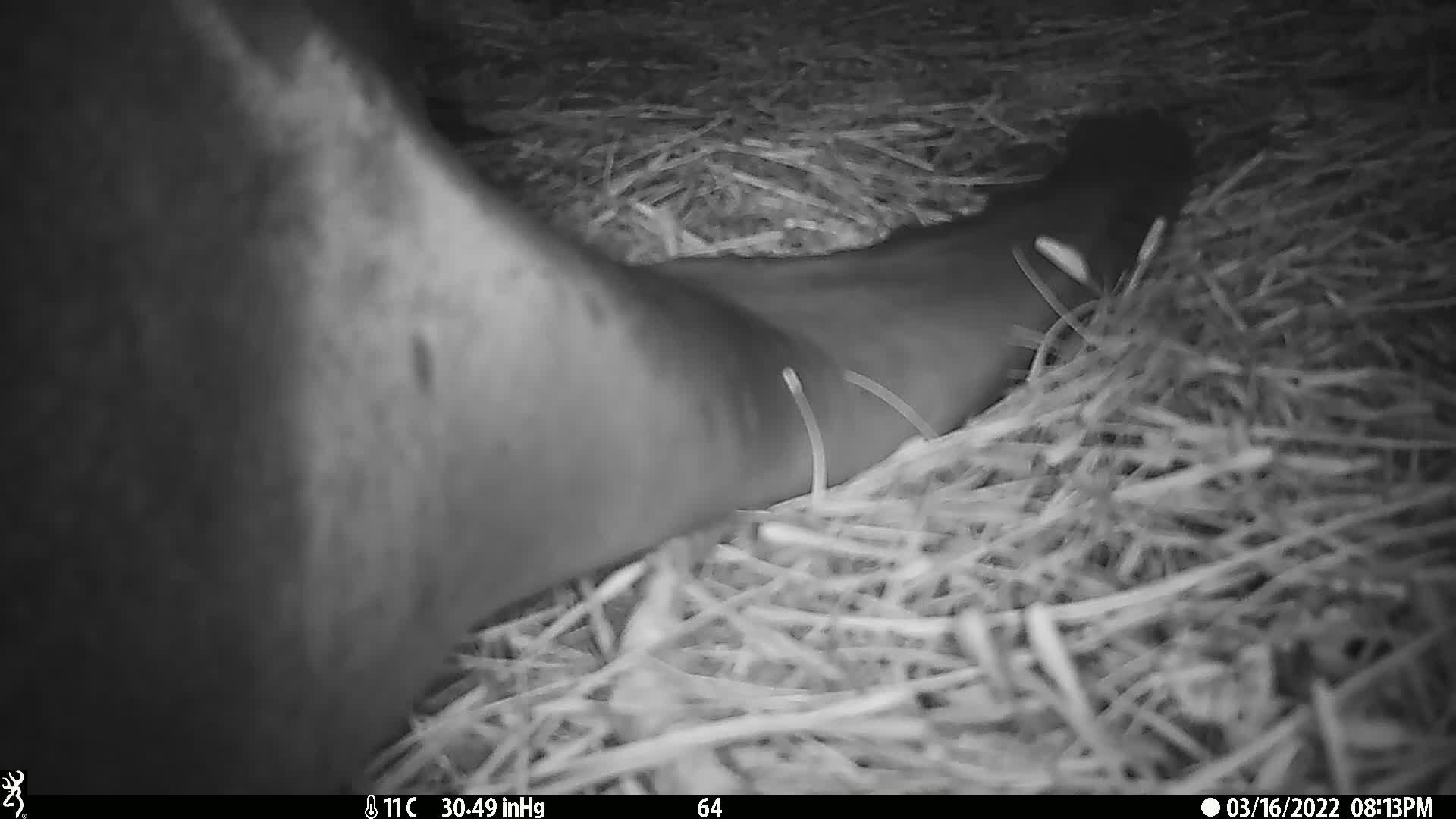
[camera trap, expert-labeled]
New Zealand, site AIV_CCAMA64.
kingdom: Animalia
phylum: Chordata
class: Mammalia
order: Carnivora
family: Otariidae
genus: Phocarctos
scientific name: Phocarctos hookeri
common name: new zealand sea lion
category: sealion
Sealion (new zealand sea lion) (Phocarctos hookeri).